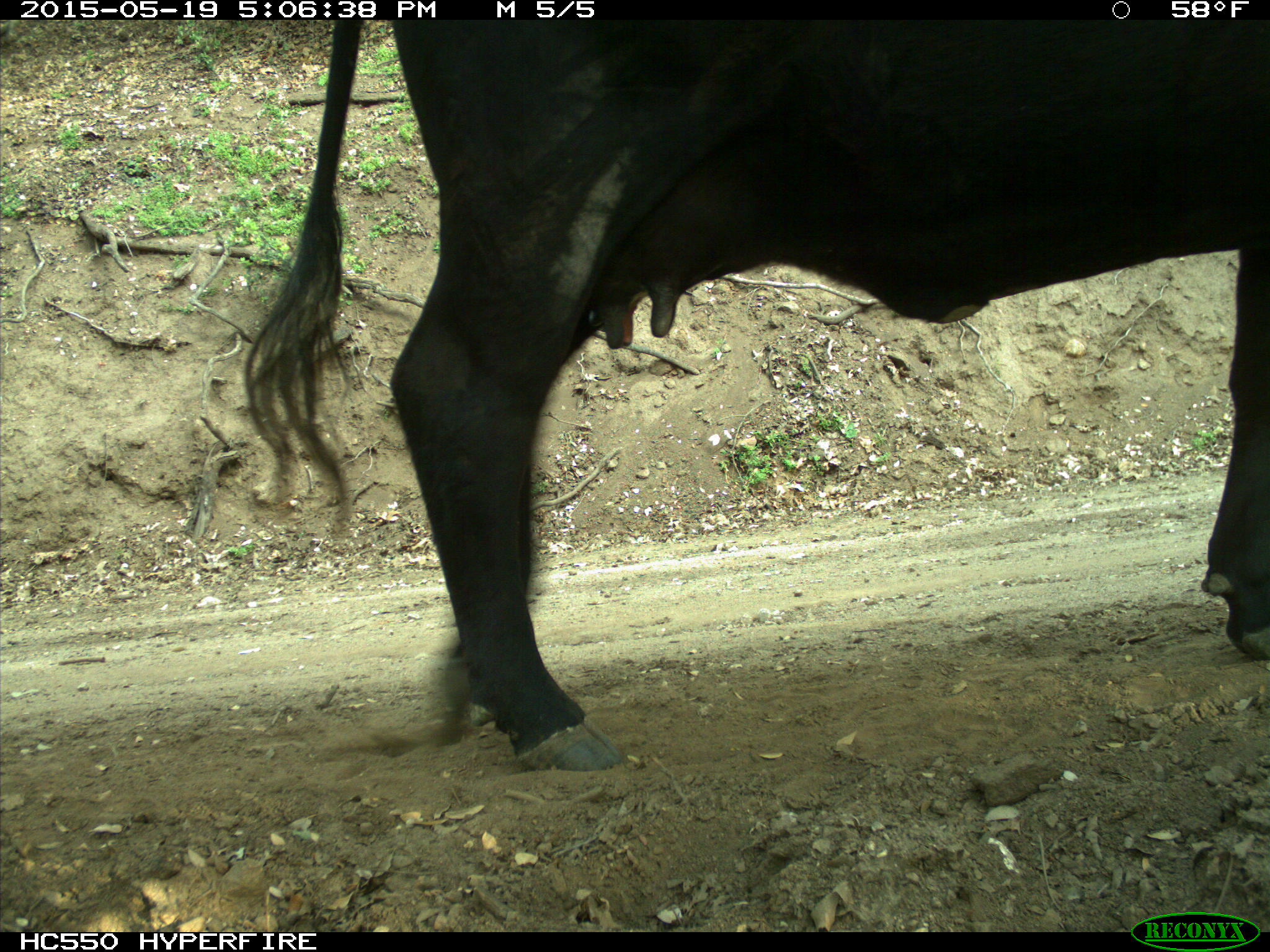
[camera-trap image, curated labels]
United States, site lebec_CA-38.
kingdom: Animalia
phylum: Chordata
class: Mammalia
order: Artiodactyla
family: Bovidae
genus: Bos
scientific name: Bos taurus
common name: domestic cow